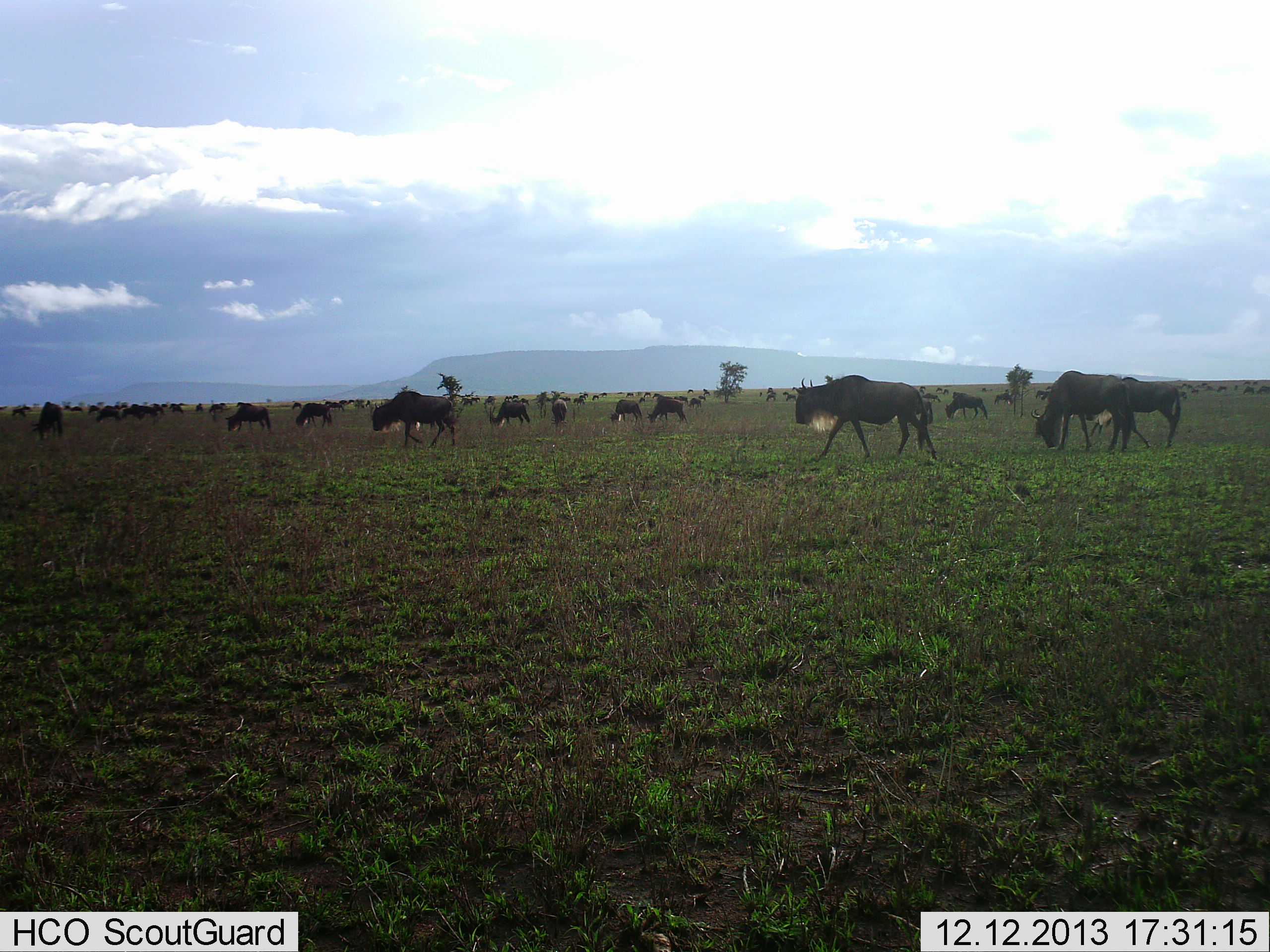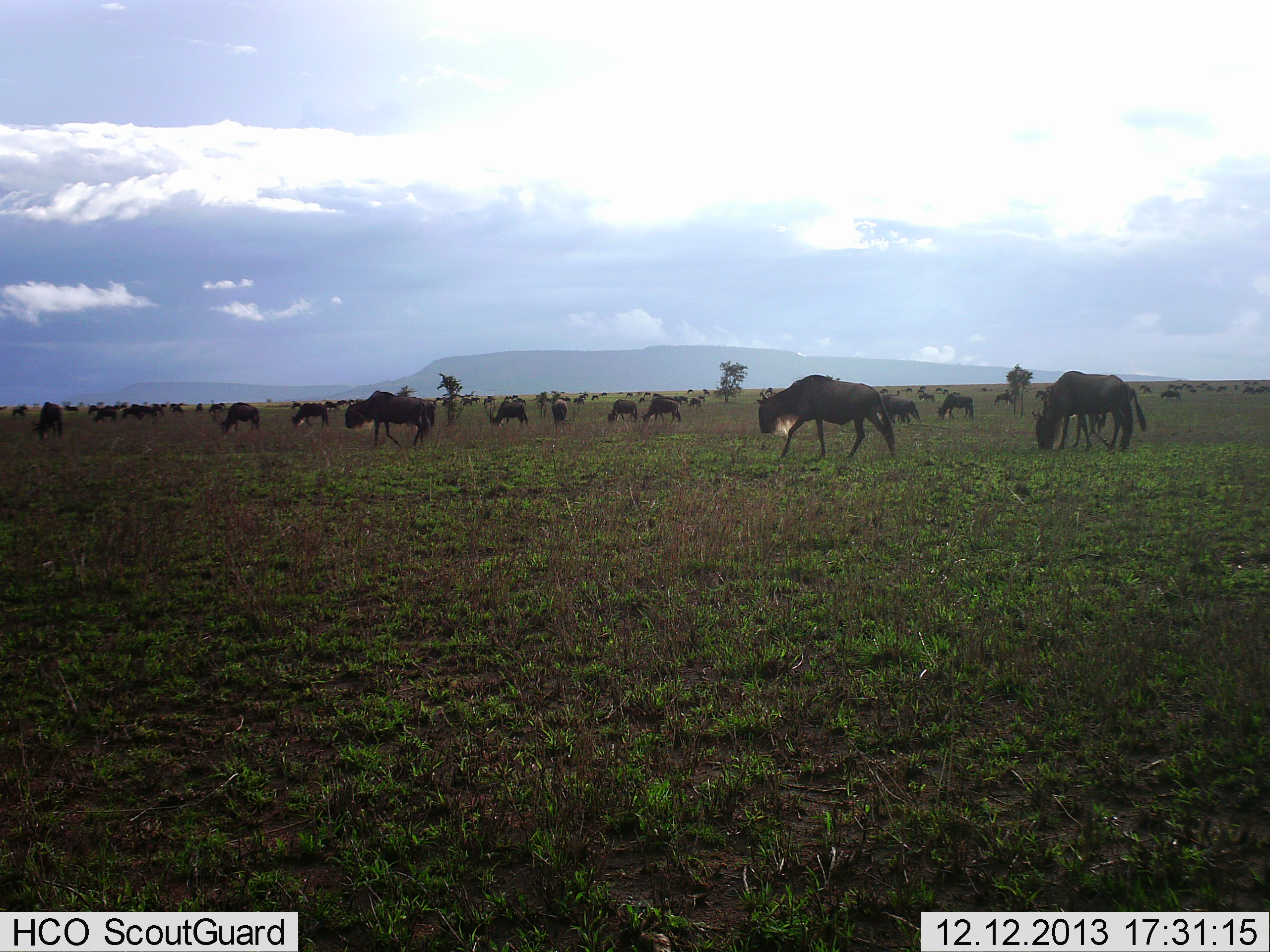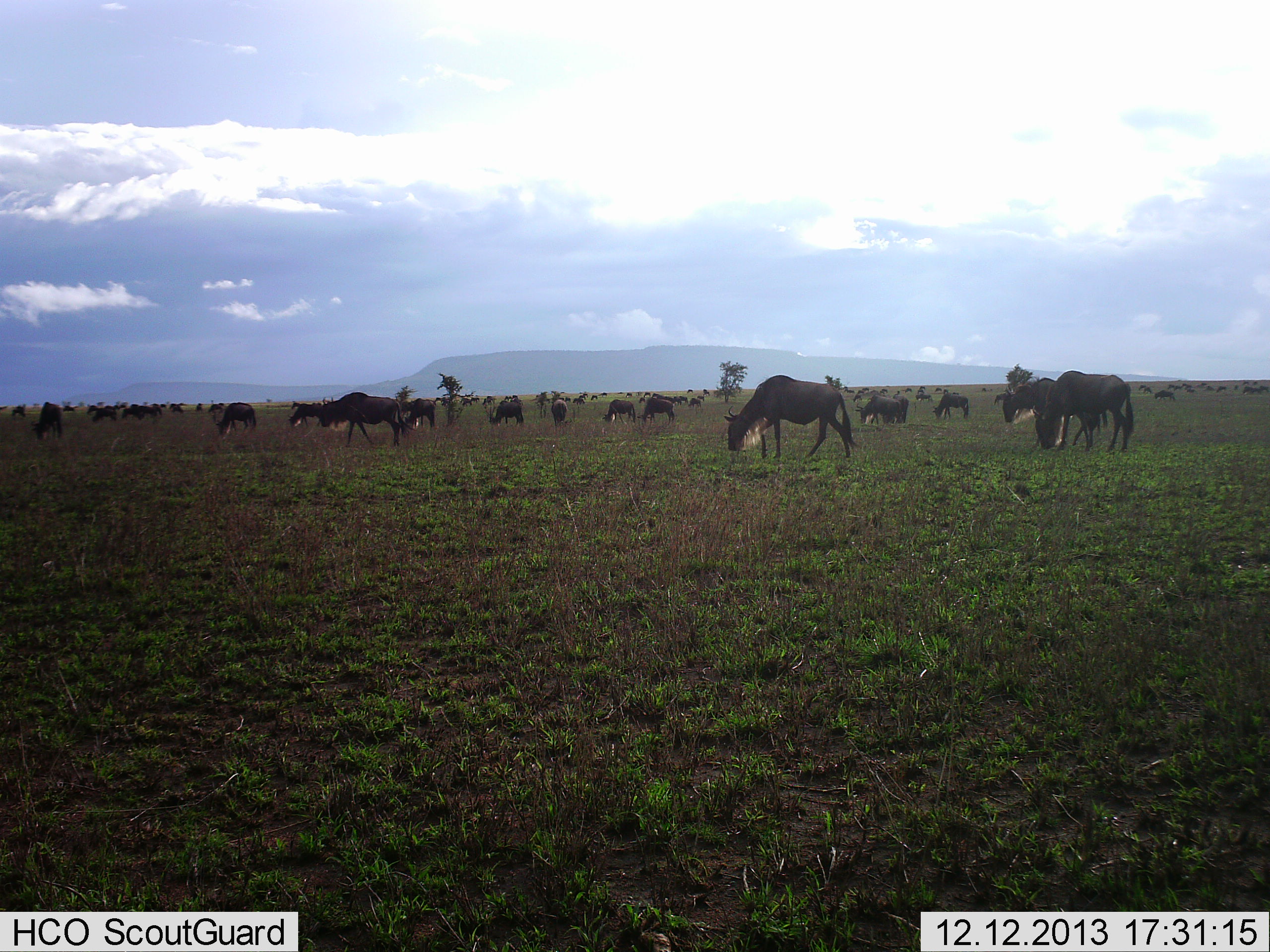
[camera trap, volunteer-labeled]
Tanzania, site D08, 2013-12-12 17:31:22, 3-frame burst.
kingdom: Animalia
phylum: Chordata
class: Mammalia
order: Artiodactyla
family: Bovidae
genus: Connochaetes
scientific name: Connochaetes taurinus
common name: blue wildebeest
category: wildebeest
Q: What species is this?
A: Wildebeest (blue wildebeest) (Connochaetes taurinus).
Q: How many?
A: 51+.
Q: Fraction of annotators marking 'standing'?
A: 50%.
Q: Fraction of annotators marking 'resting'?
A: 0%.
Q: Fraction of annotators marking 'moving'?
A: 80%.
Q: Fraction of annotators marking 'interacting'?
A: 10%.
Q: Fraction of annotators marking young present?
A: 0%.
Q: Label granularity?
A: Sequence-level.